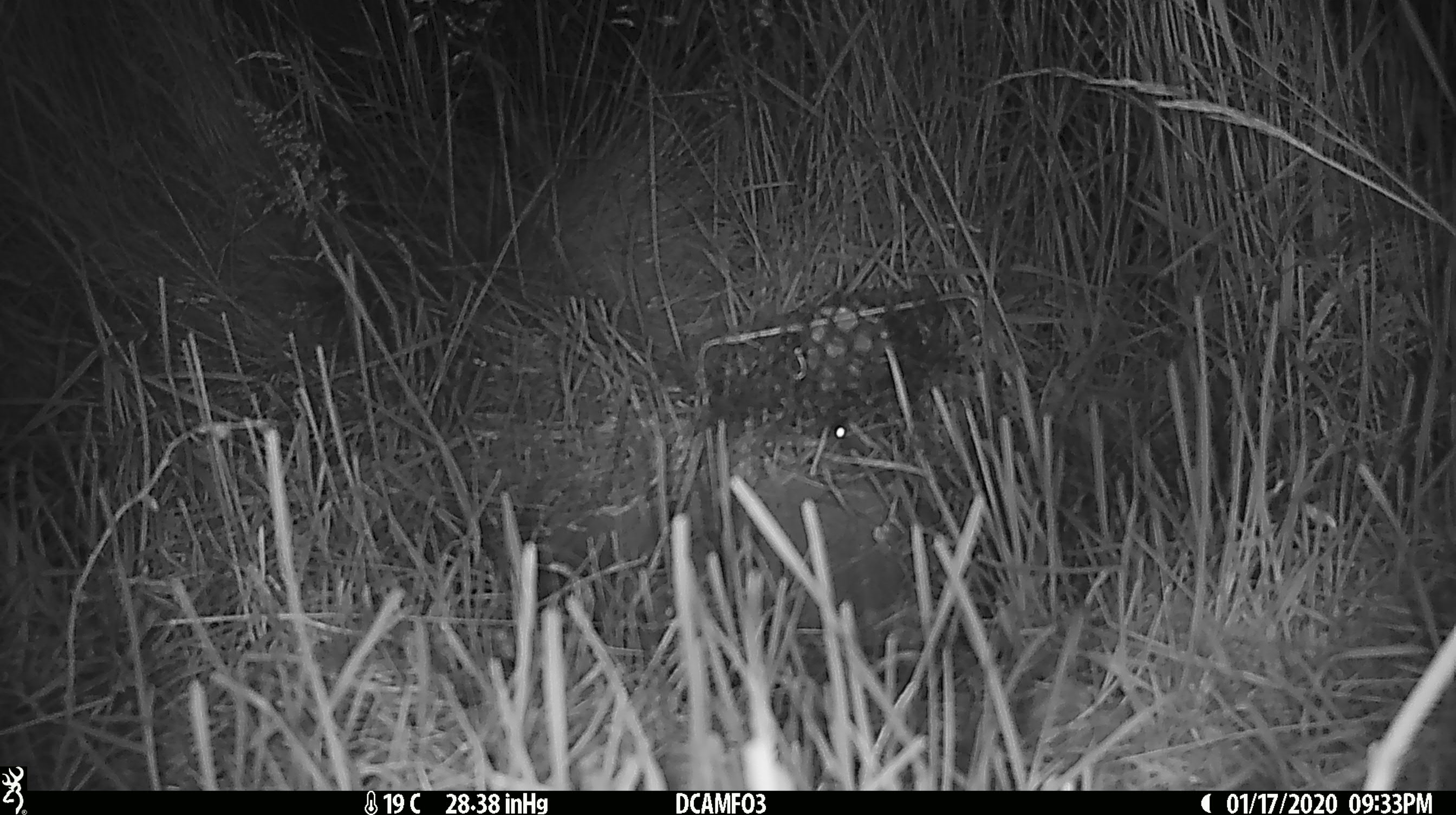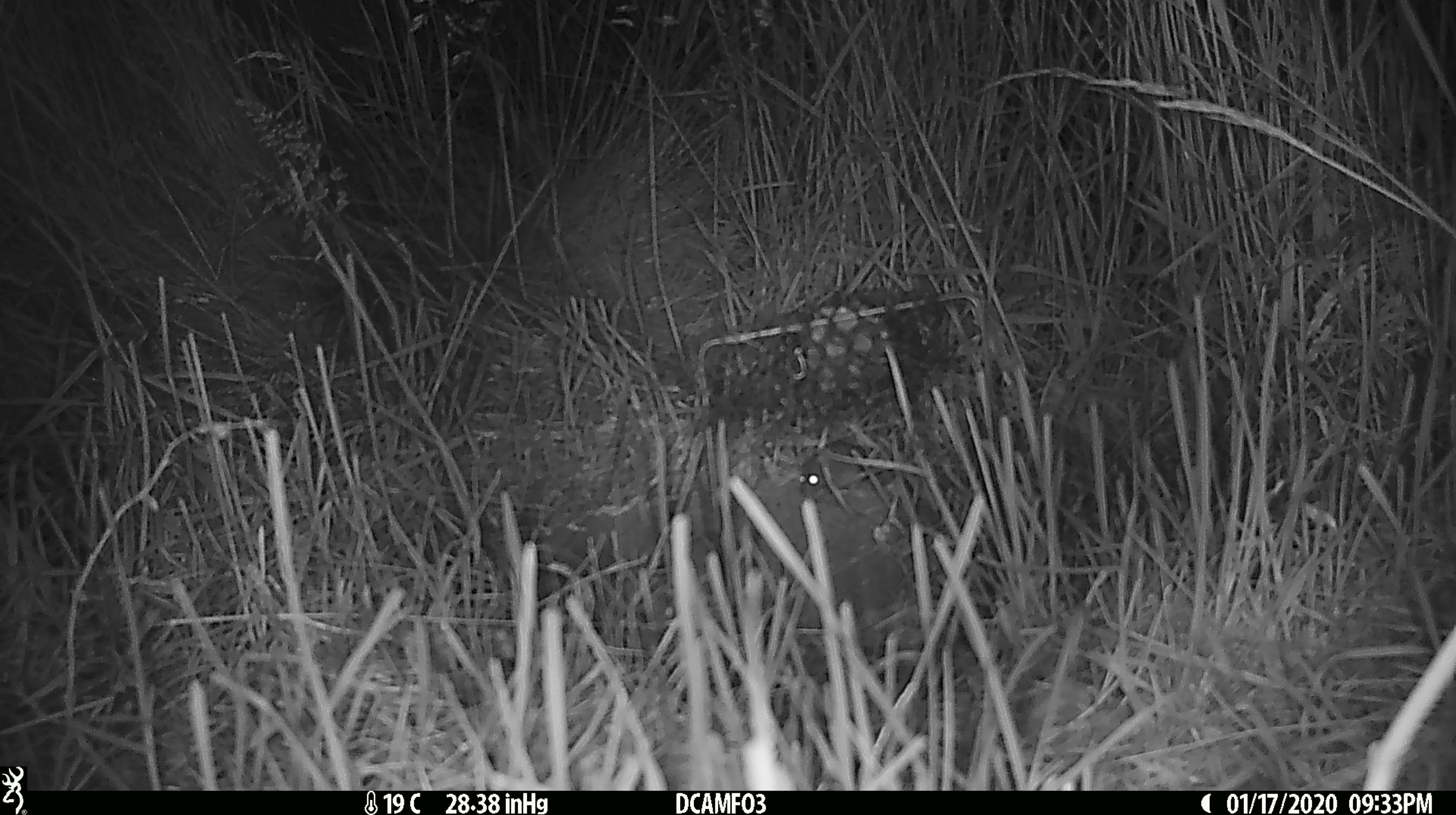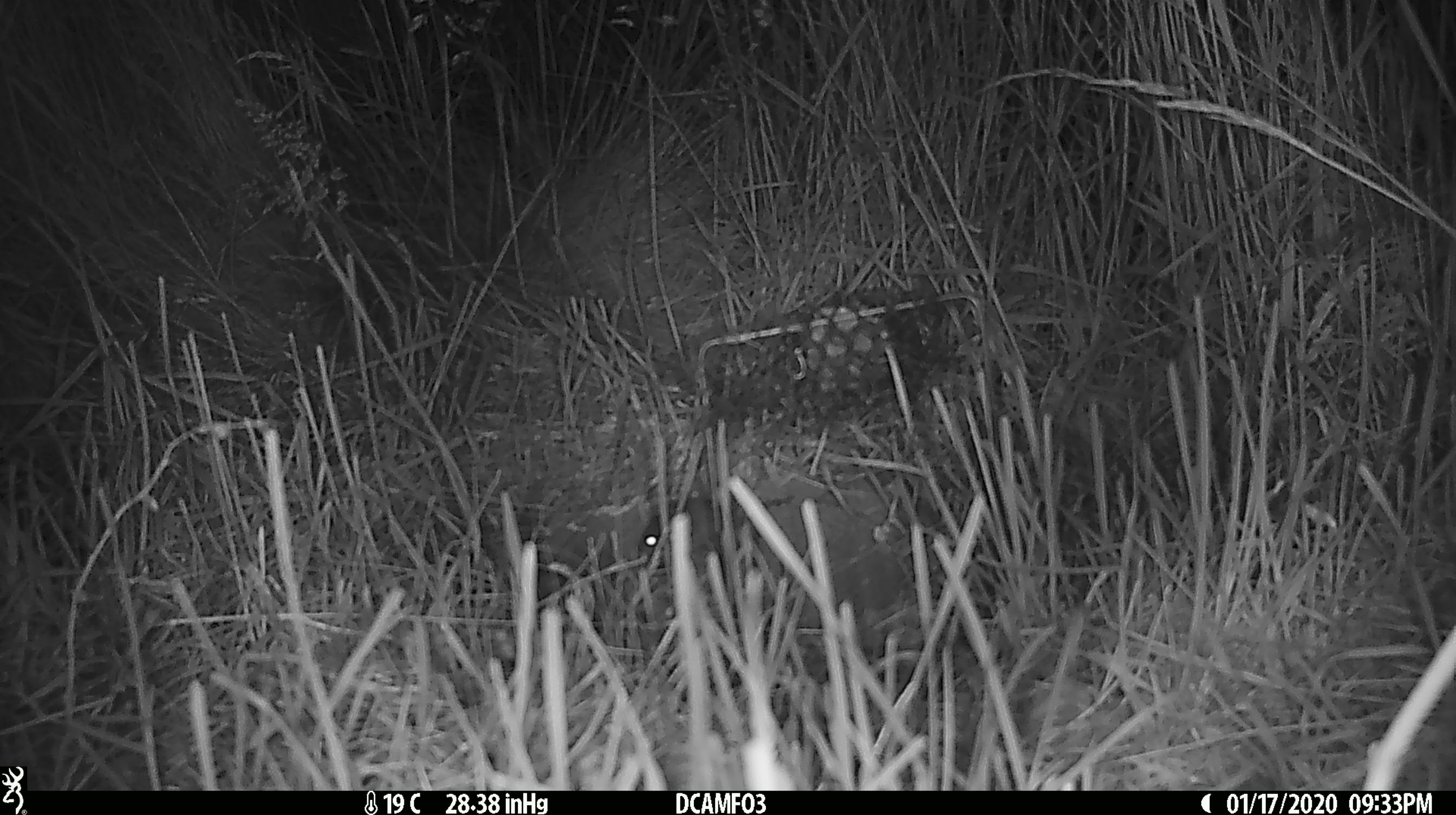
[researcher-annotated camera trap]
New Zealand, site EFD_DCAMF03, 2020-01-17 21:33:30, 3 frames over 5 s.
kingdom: Animalia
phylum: Chordata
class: Mammalia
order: Rodentia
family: Muridae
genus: Mus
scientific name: Mus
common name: mouse